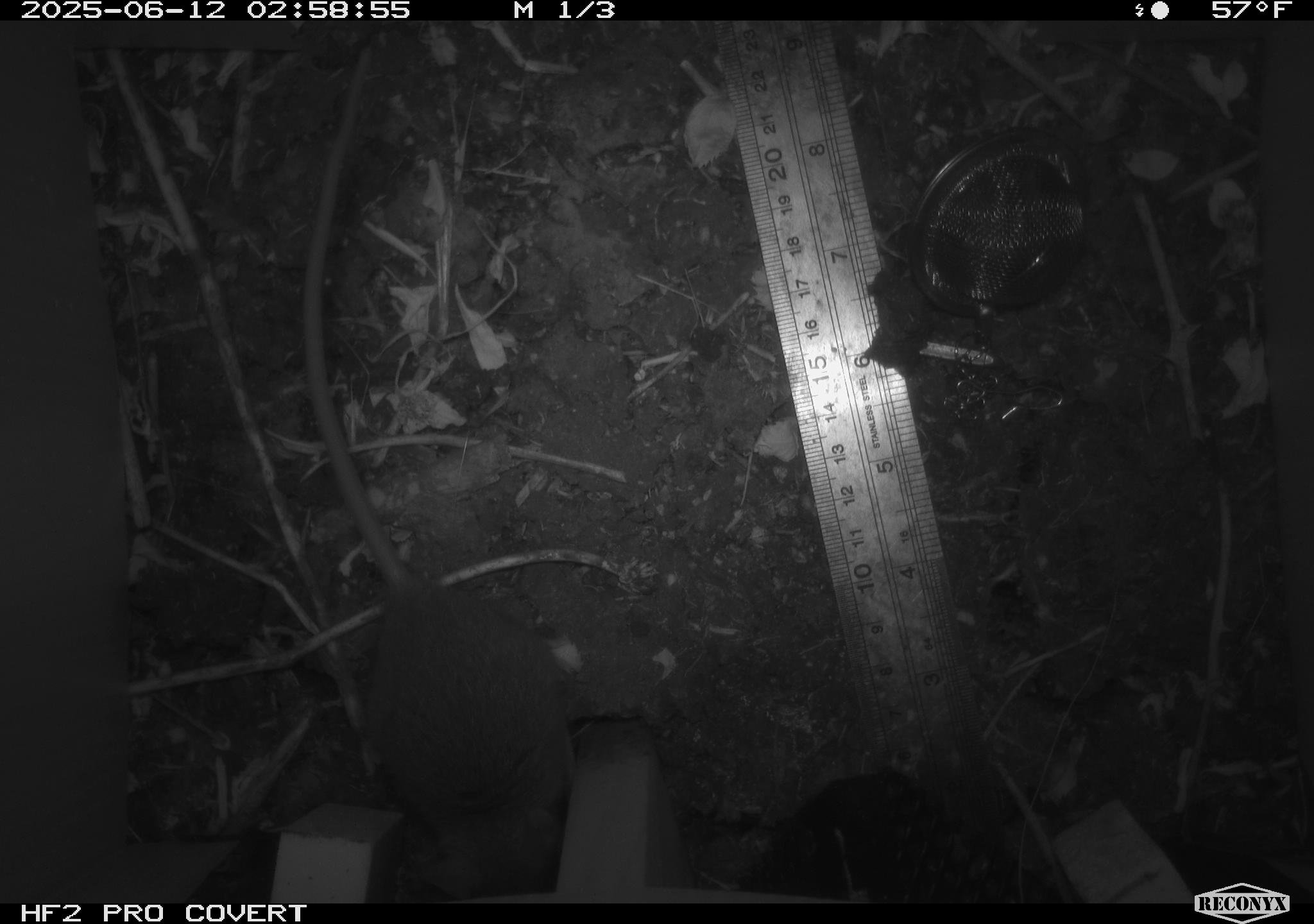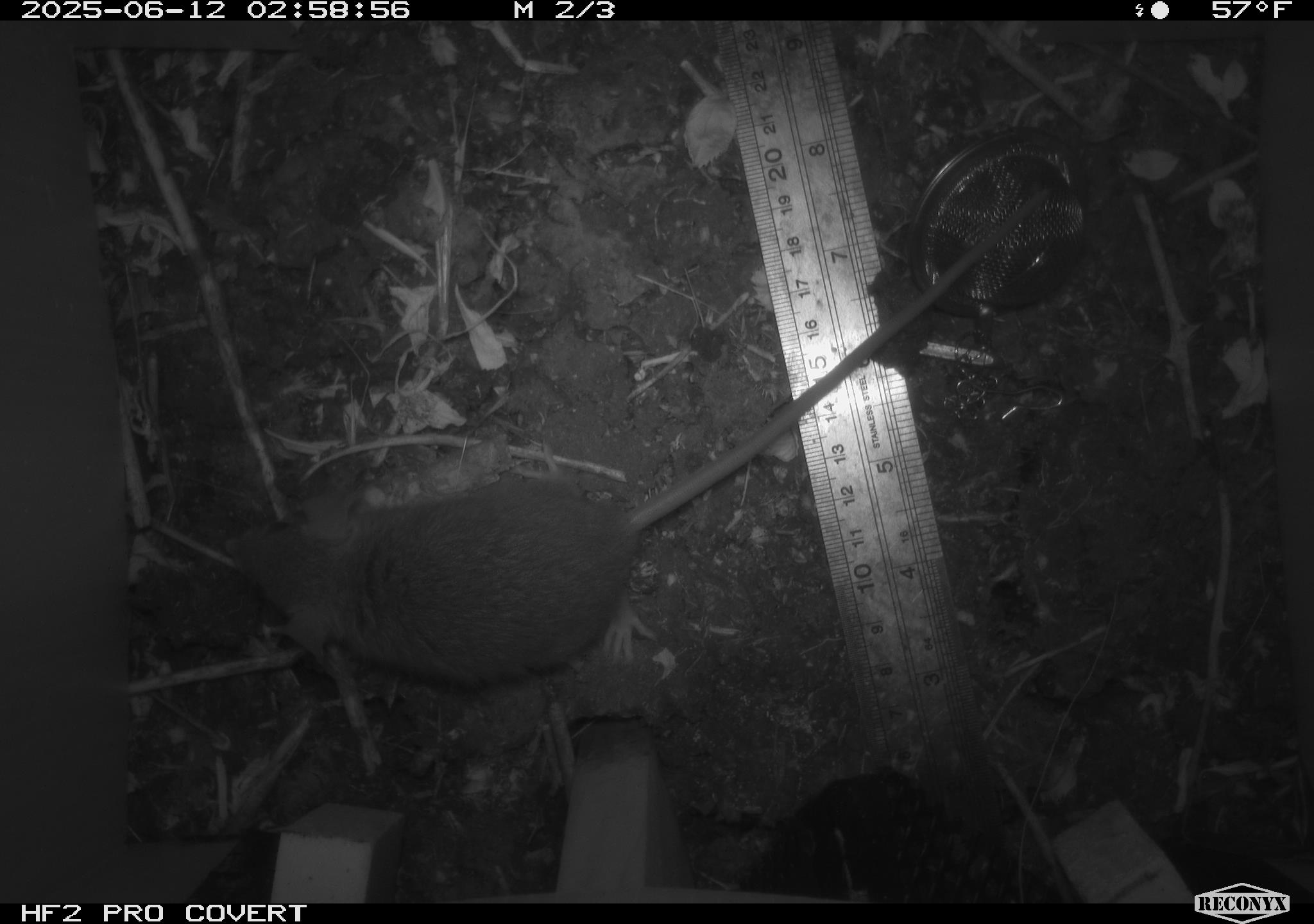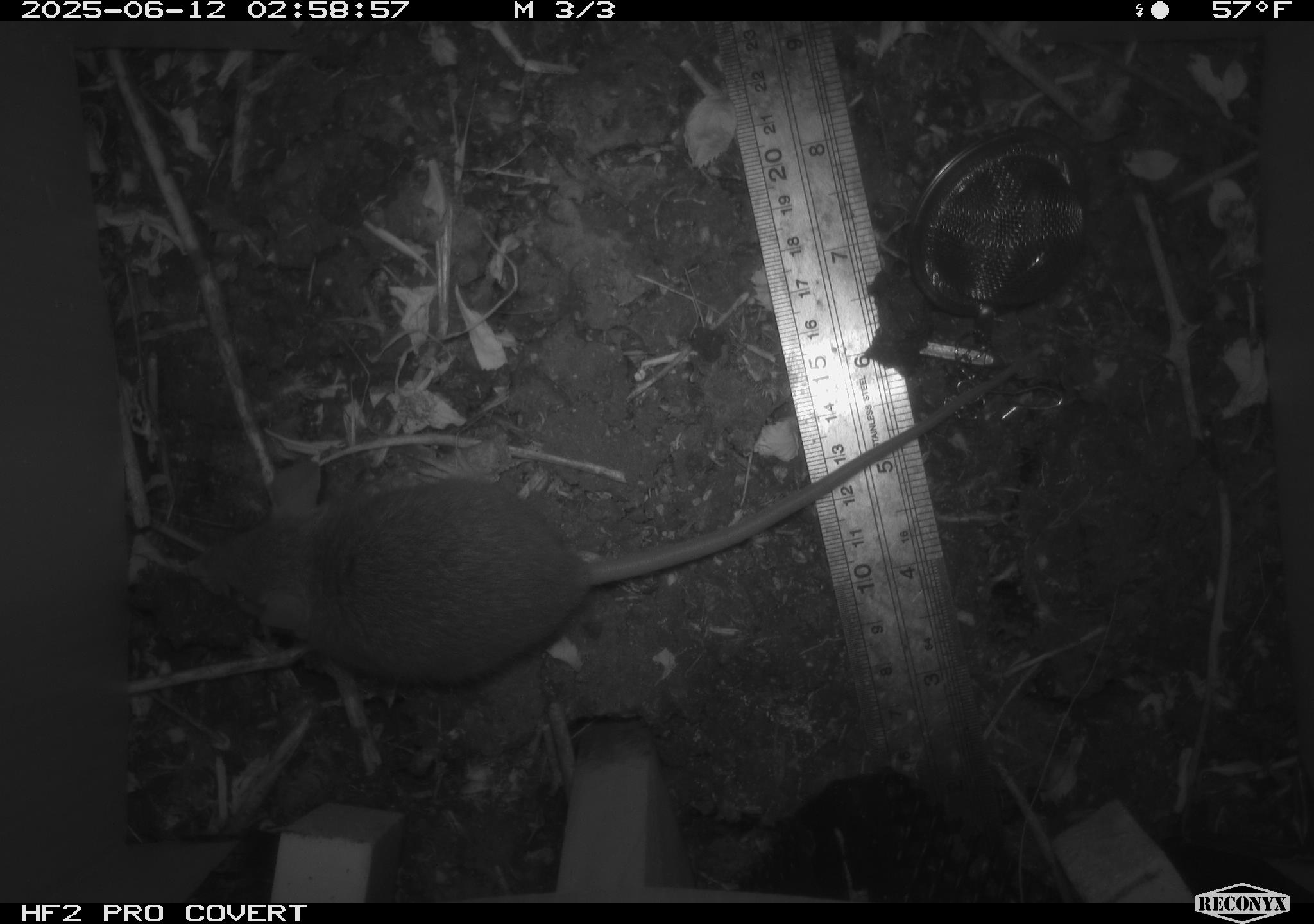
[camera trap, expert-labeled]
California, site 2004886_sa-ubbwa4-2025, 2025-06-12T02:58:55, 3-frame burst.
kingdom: Animalia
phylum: Chordata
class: Mammalia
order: Rodentia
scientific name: Rodentia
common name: rodent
Rodent (Rodentia).